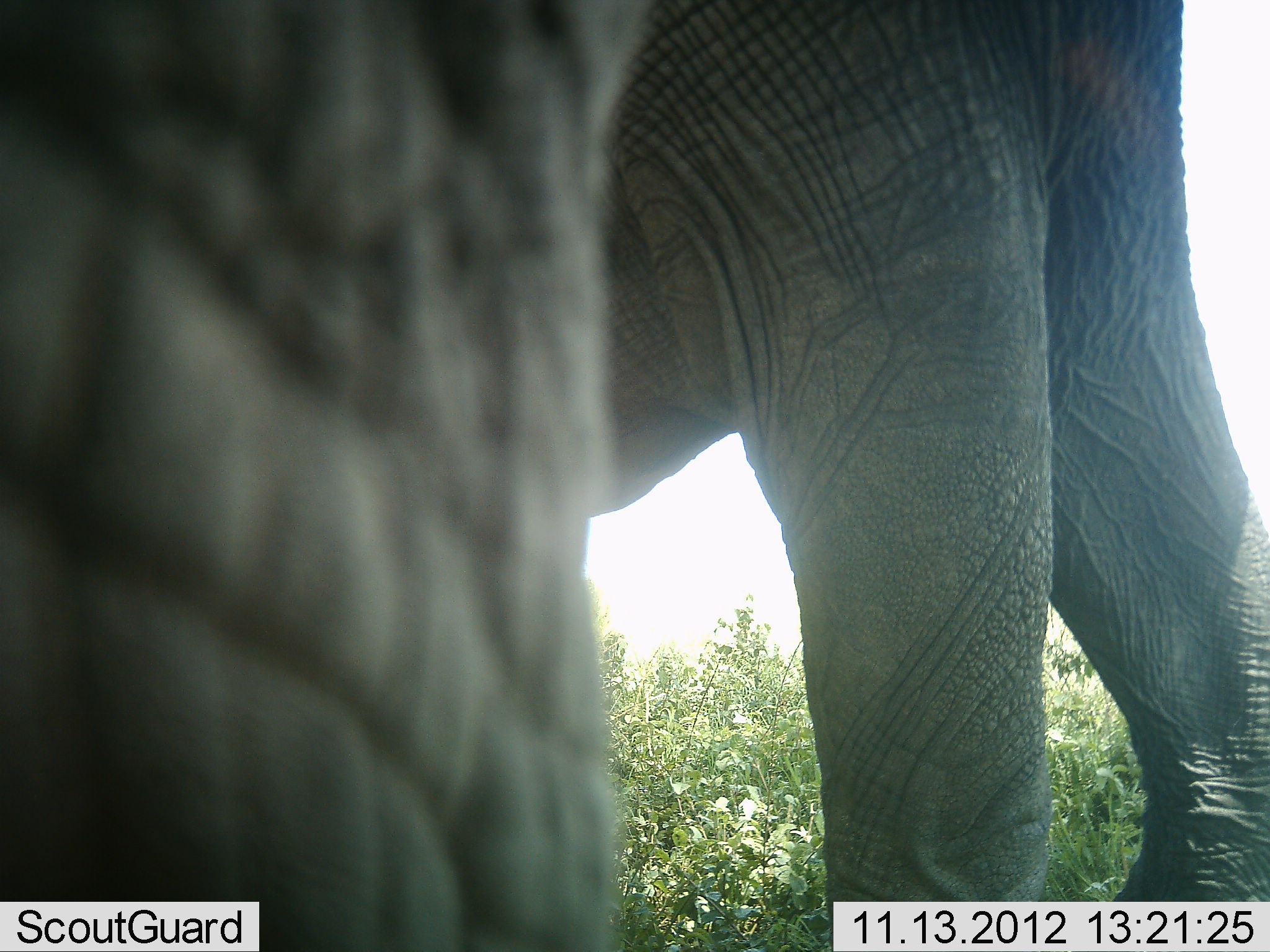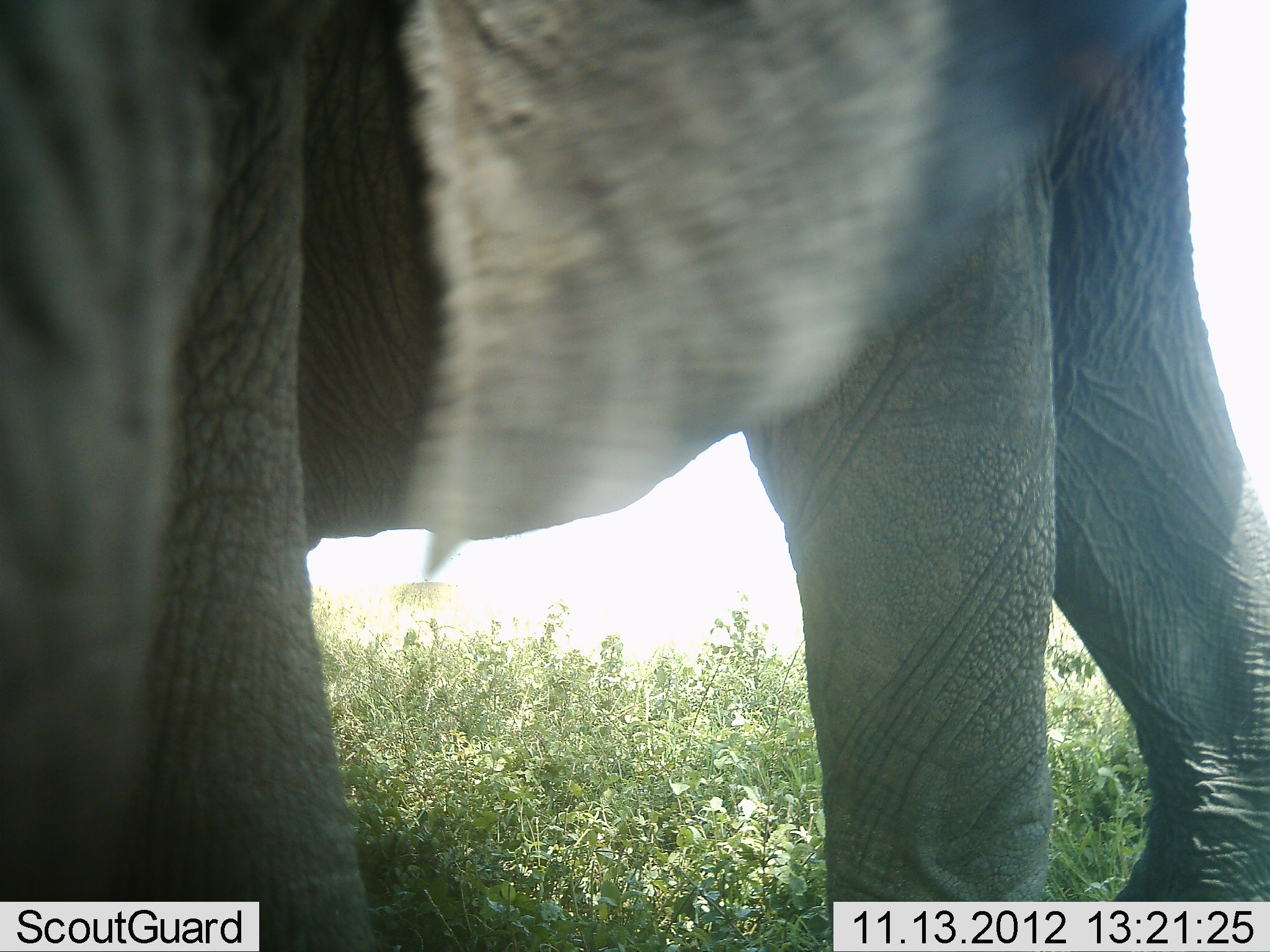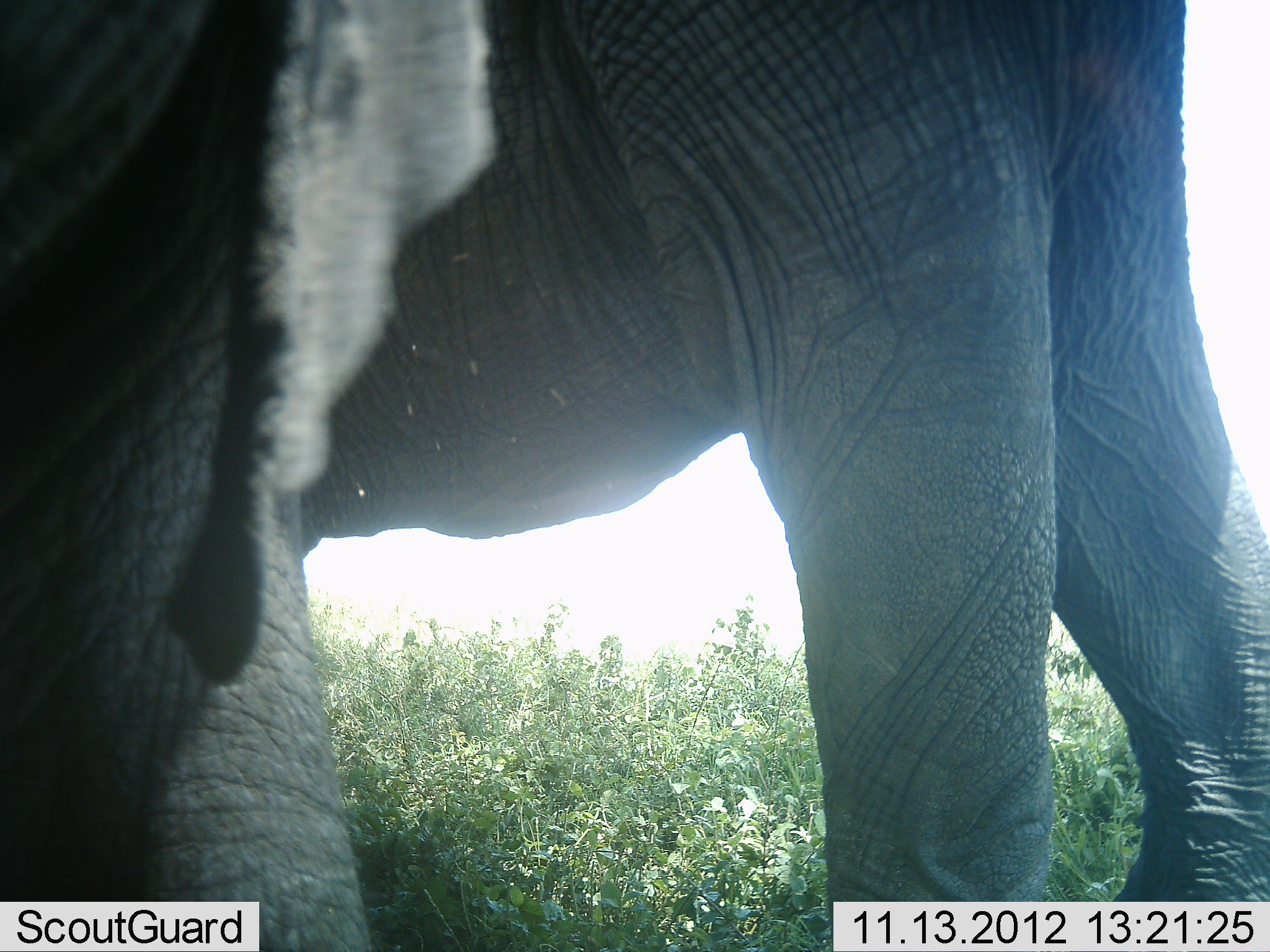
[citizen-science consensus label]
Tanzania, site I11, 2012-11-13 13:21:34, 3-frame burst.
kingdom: Animalia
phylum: Chordata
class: Mammalia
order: Proboscidea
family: Elephantidae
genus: Loxodonta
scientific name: Loxodonta africana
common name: african bush elephant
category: elephant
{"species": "elephant (african bush elephant) (Loxodonta africana)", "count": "1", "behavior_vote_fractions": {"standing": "90%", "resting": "0%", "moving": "30%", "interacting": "0%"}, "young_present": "0%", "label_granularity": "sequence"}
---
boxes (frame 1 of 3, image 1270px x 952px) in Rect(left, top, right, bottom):
animal: Rect(590, 0, 1269, 951); Rect(1, 0, 655, 951)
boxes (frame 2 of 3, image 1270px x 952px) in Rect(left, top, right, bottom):
animal: Rect(293, 0, 1269, 951); Rect(1, 0, 339, 951)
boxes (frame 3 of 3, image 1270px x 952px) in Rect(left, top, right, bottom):
animal: Rect(303, 0, 1270, 952); Rect(1, 0, 507, 951)